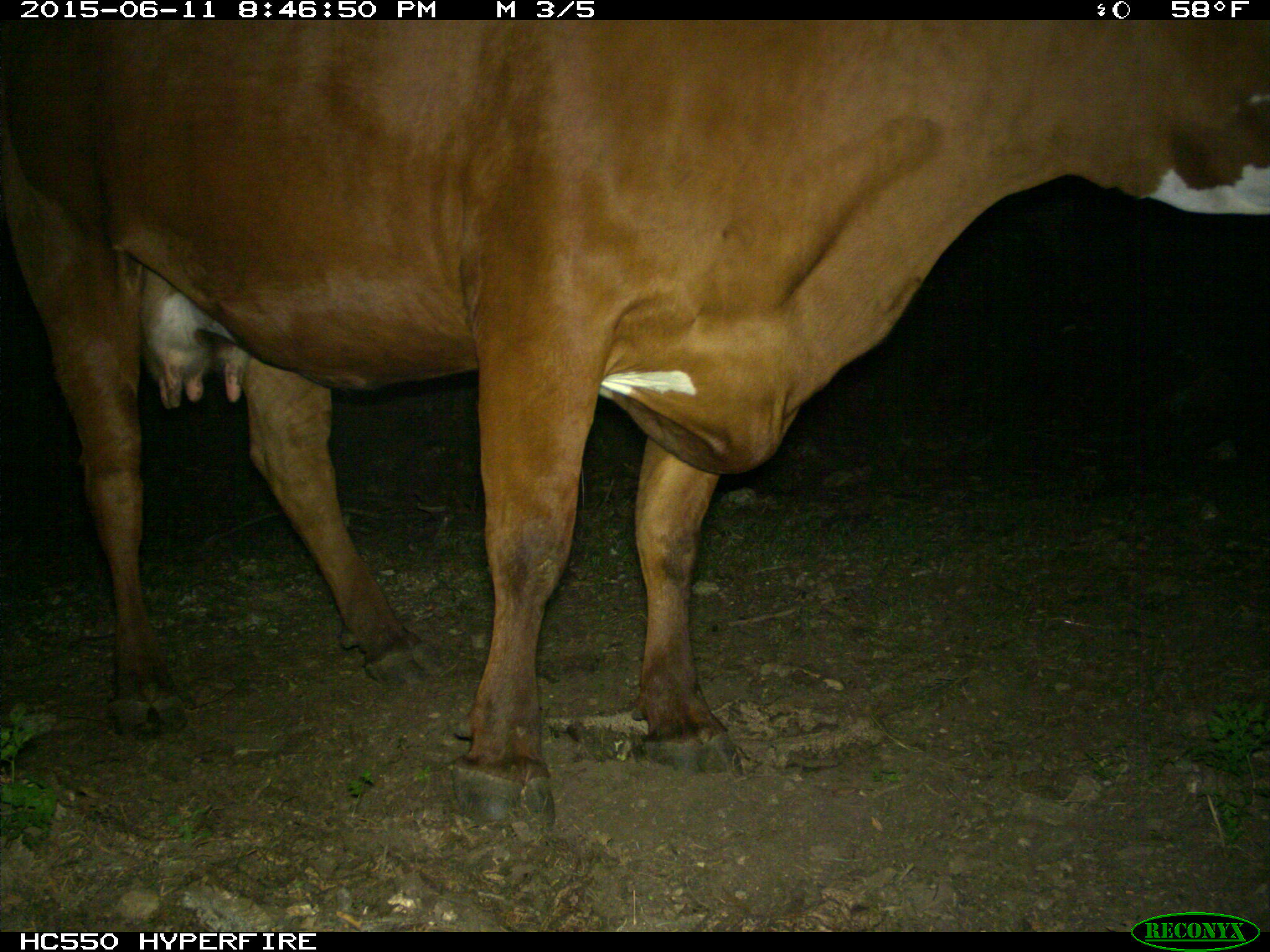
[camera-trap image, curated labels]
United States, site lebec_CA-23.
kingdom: Animalia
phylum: Chordata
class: Mammalia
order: Artiodactyla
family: Bovidae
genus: Bos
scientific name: Bos taurus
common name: domestic cow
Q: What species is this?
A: Bos taurus (domestic cow).